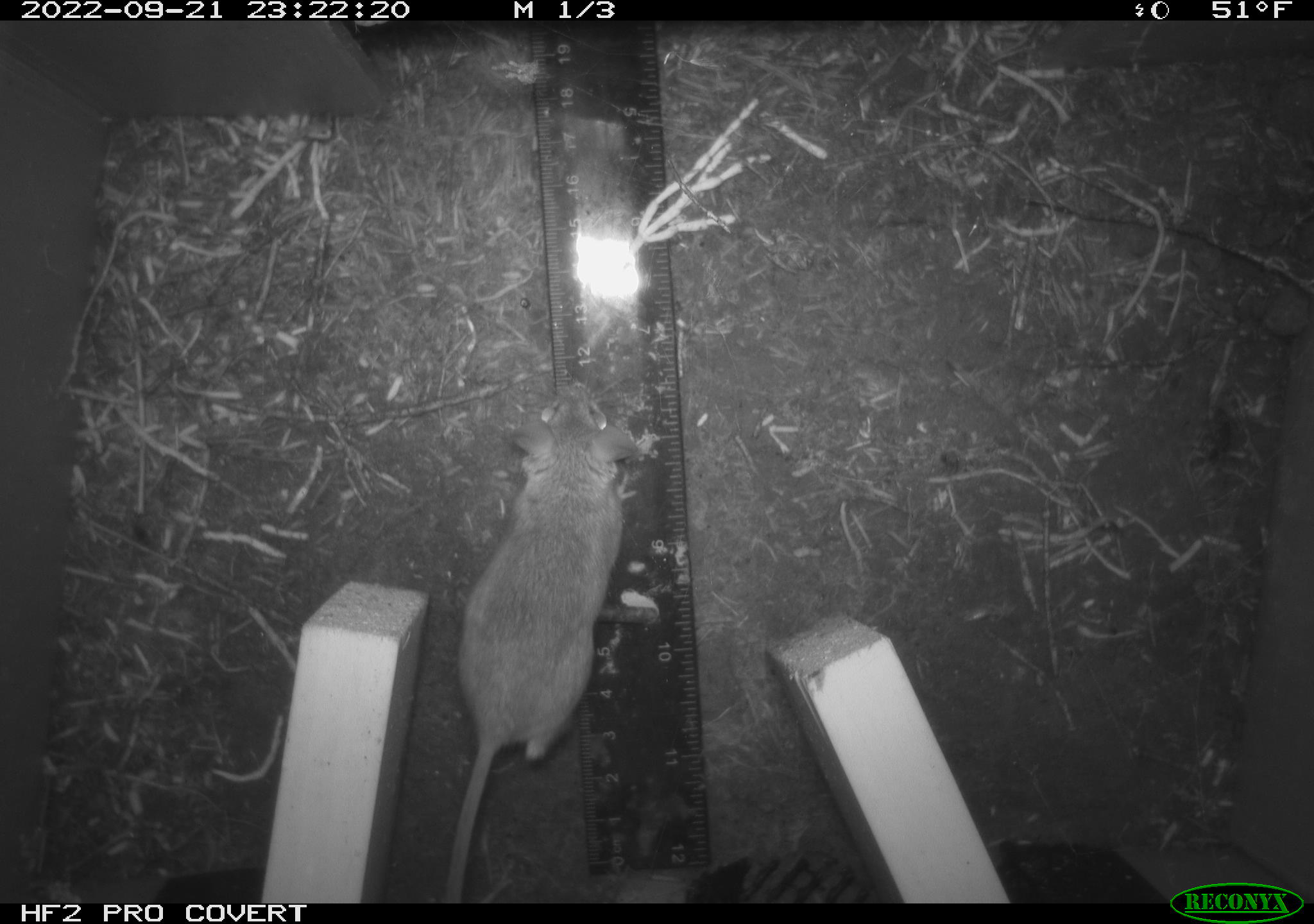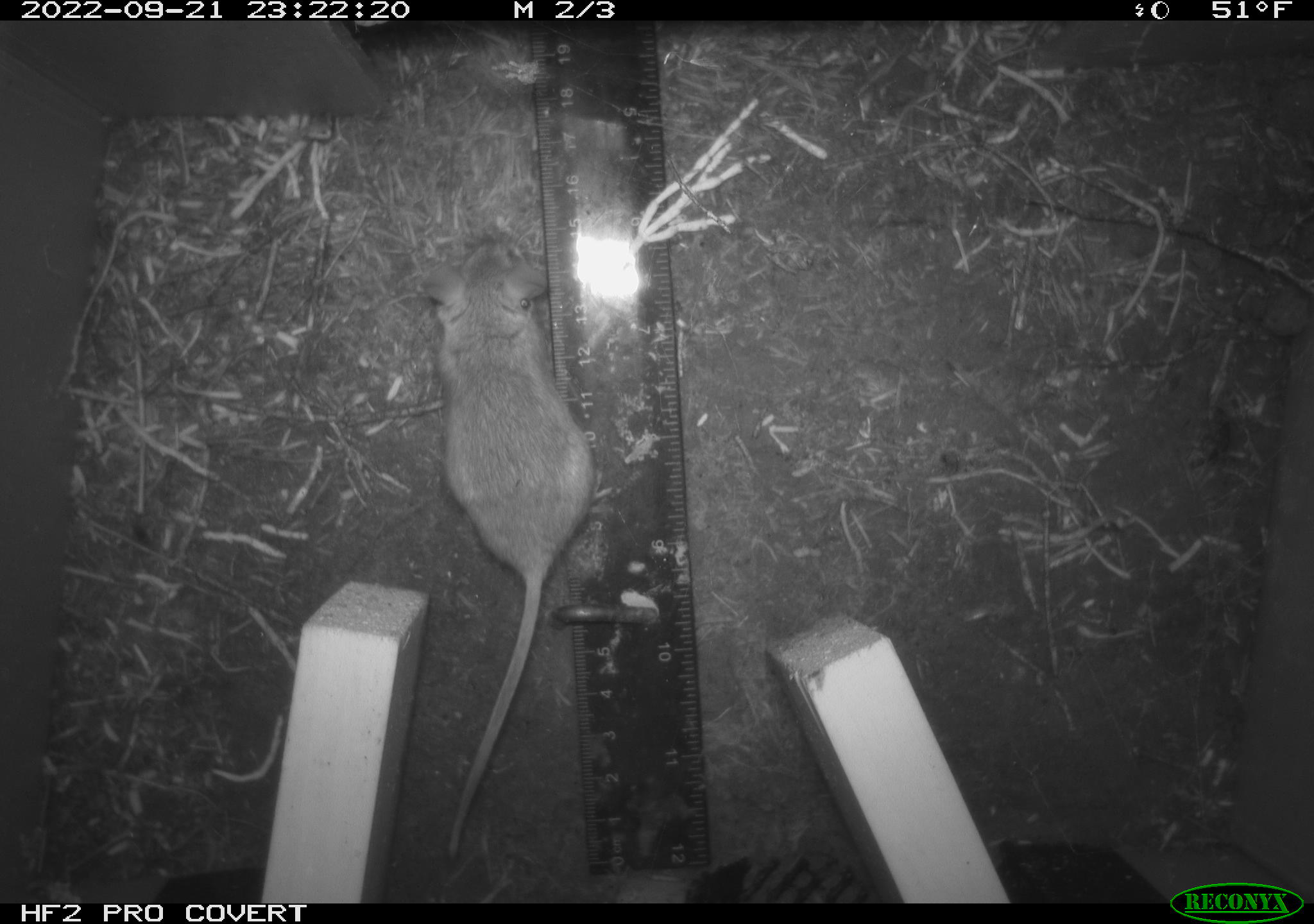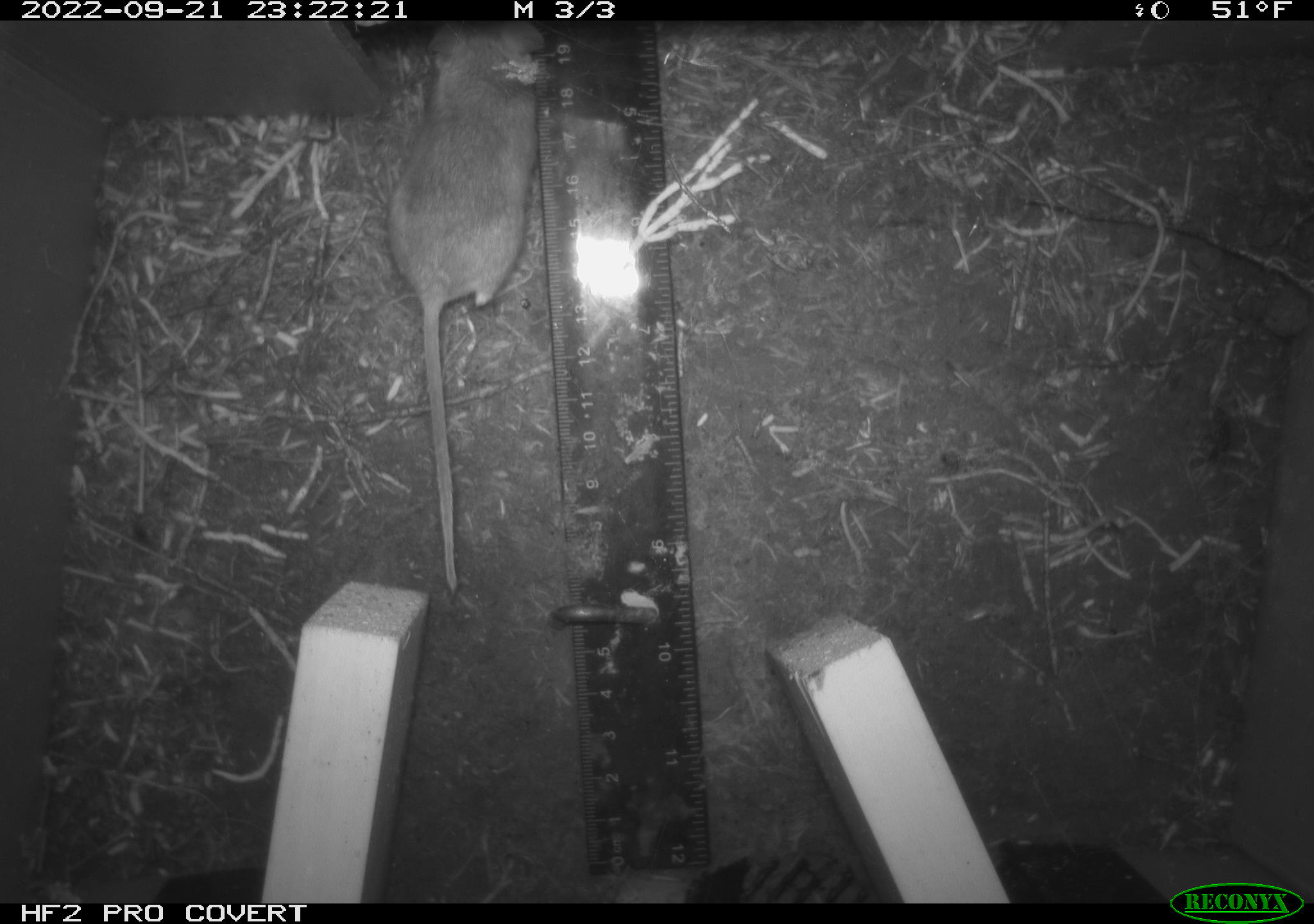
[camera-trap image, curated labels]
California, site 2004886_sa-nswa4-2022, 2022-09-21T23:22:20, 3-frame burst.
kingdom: Animalia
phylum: Chordata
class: Mammalia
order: Rodentia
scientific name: Rodentia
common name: rodent